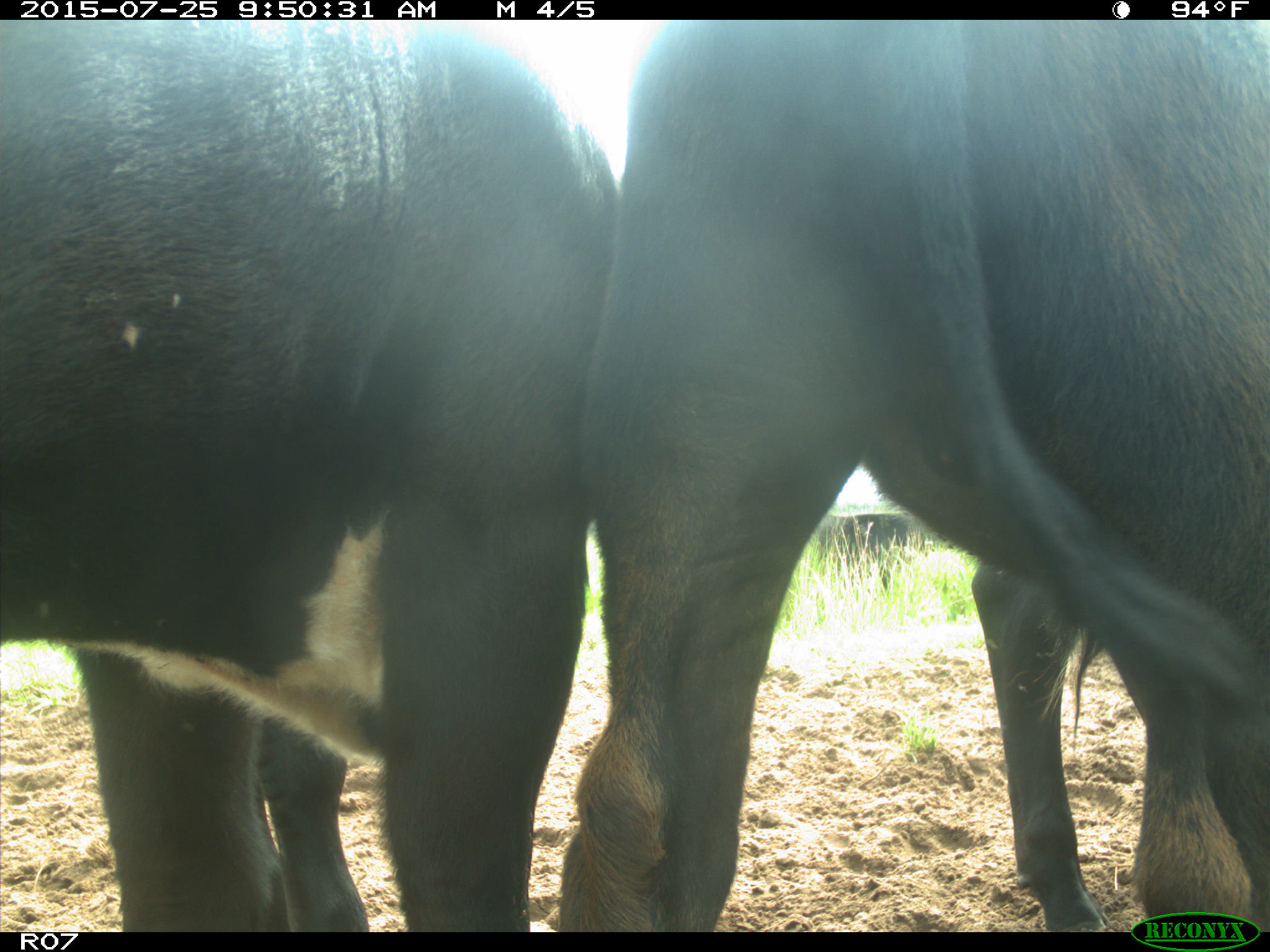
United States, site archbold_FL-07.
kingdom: Animalia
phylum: Chordata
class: Mammalia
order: Artiodactyla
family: Bovidae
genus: Bos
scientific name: Bos taurus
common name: domestic cow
Bos taurus (domestic cow).